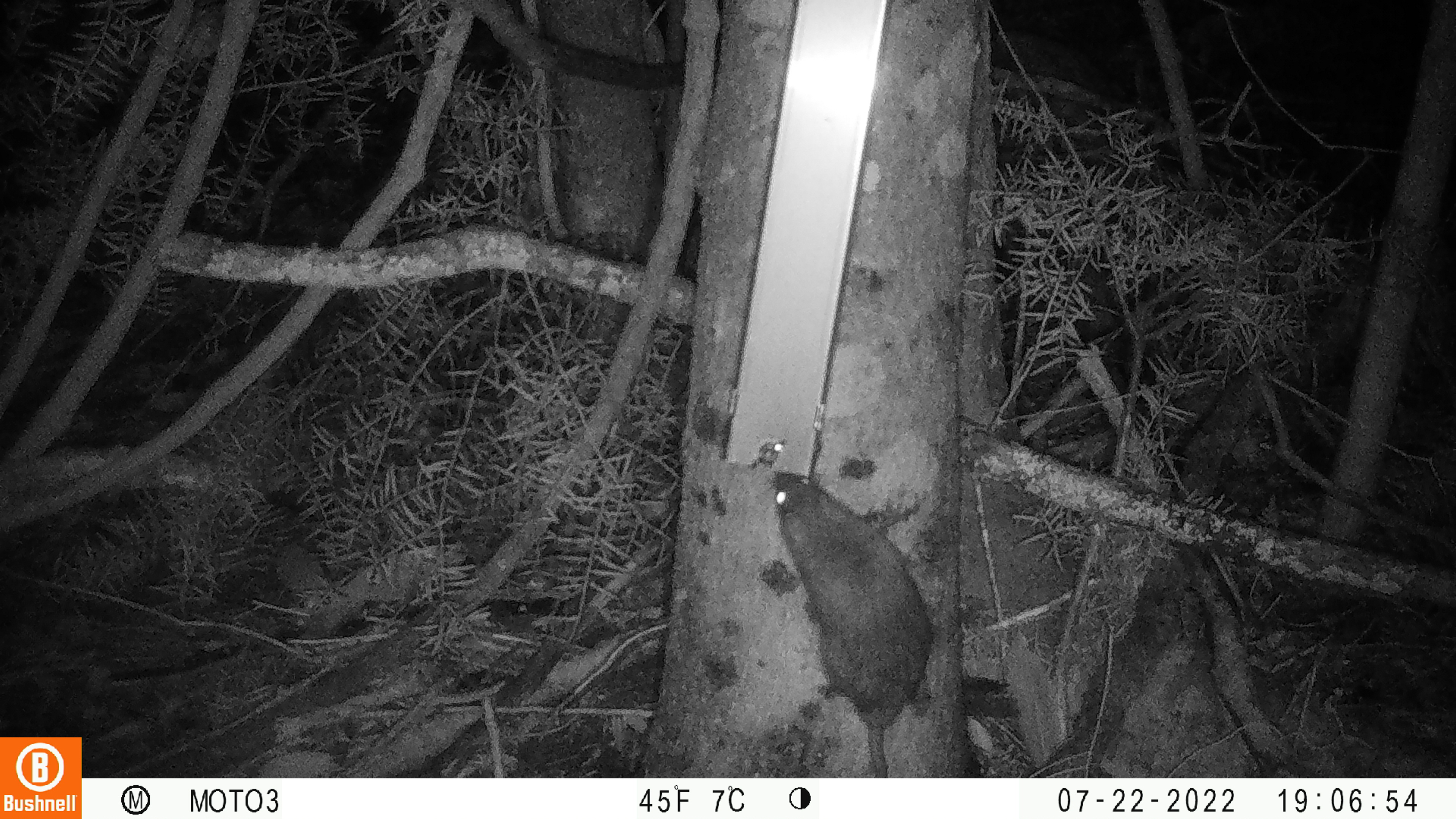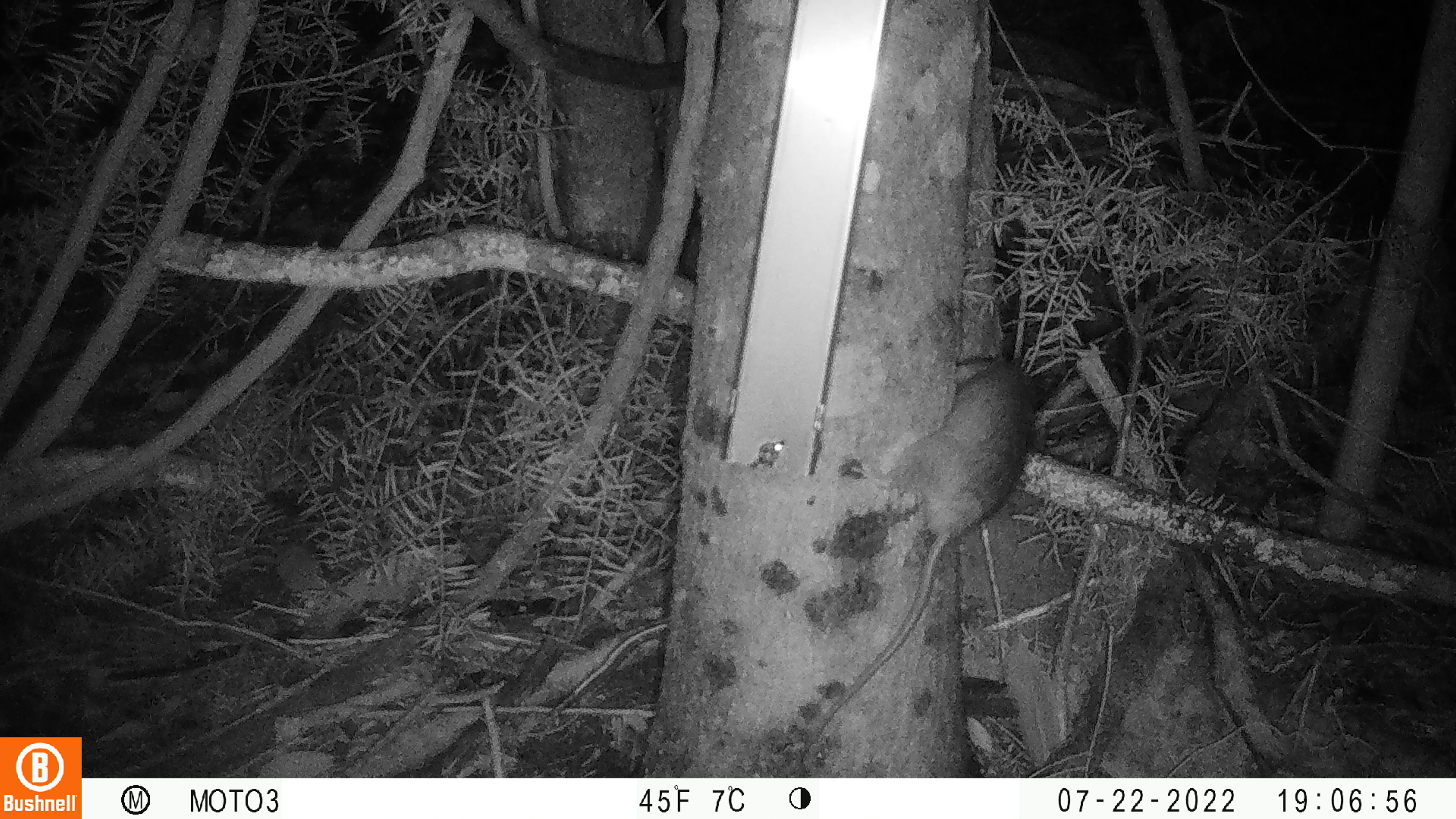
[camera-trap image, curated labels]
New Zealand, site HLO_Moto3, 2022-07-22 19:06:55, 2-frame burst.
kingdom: Animalia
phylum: Chordata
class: Mammalia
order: Rodentia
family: Muridae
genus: Rattus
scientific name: Rattus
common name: rat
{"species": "rat (Rattus)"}